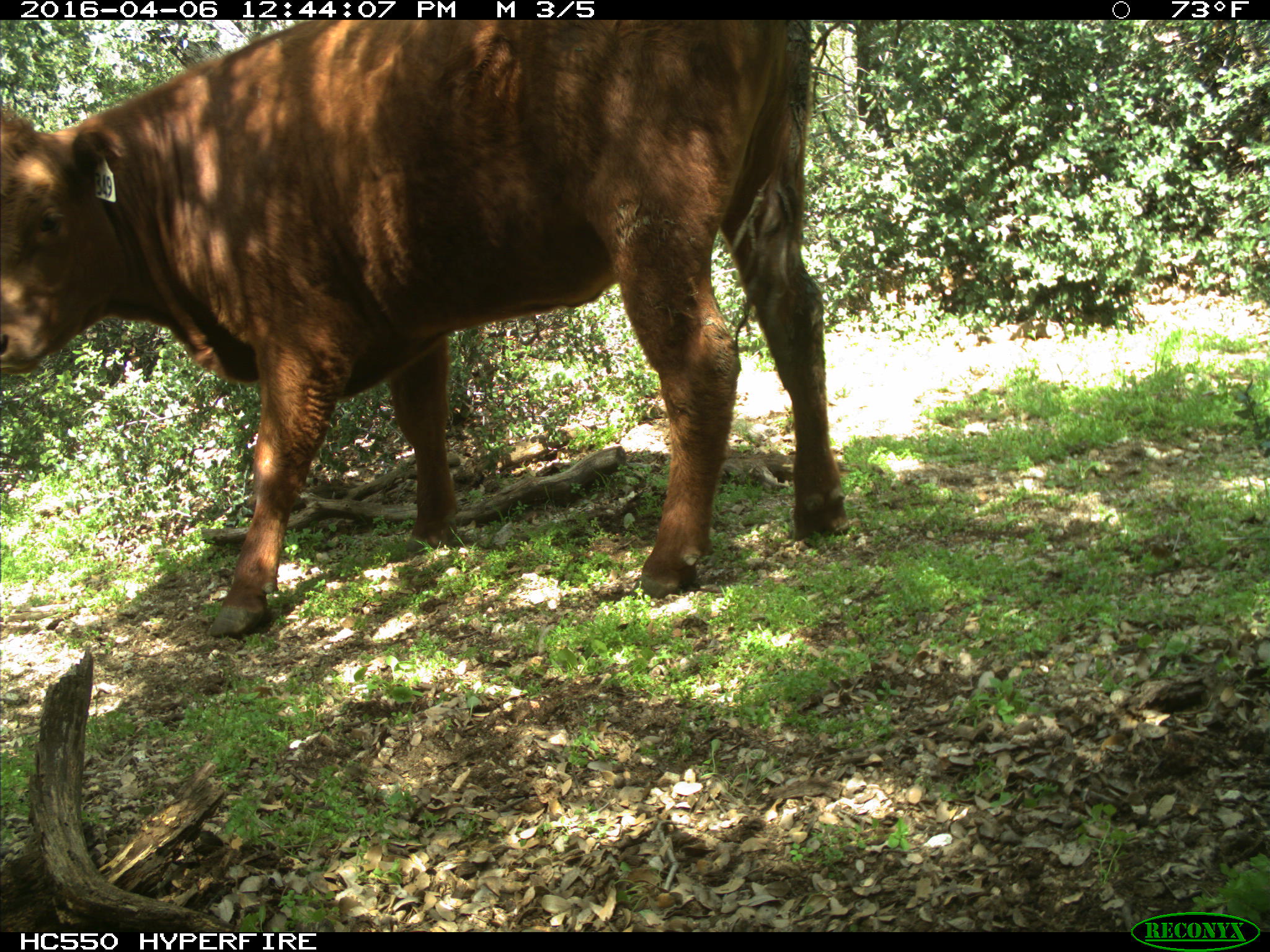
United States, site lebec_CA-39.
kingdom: Animalia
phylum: Chordata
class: Mammalia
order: Artiodactyla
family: Bovidae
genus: Bos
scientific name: Bos taurus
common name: domestic cow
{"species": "Bos taurus (domestic cow)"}